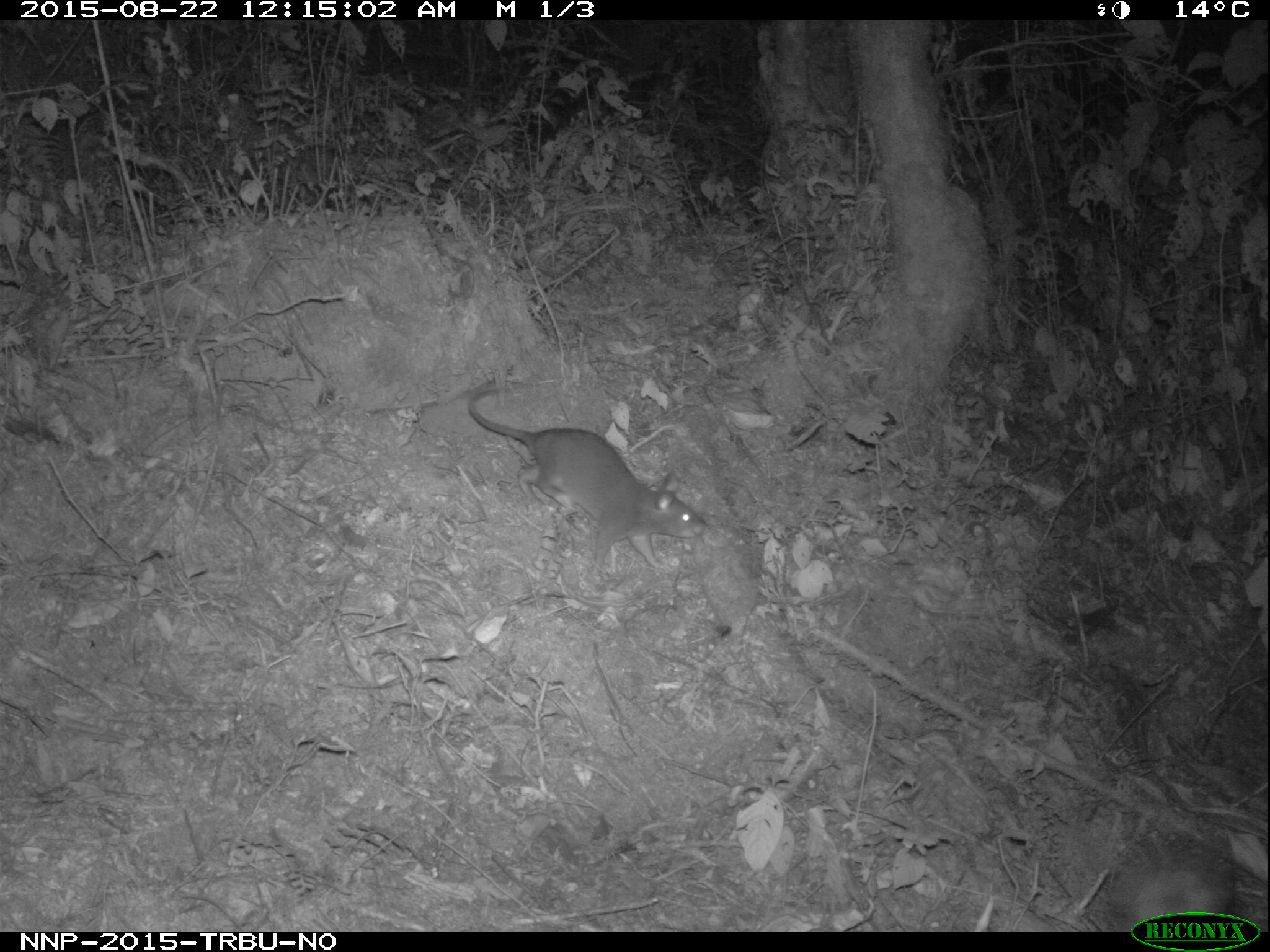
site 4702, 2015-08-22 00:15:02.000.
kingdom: Animalia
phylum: Chordata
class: Mammalia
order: Rodentia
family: Nesomyidae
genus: Cricetomys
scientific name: Cricetomys gambianus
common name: african giant pouched rat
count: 1